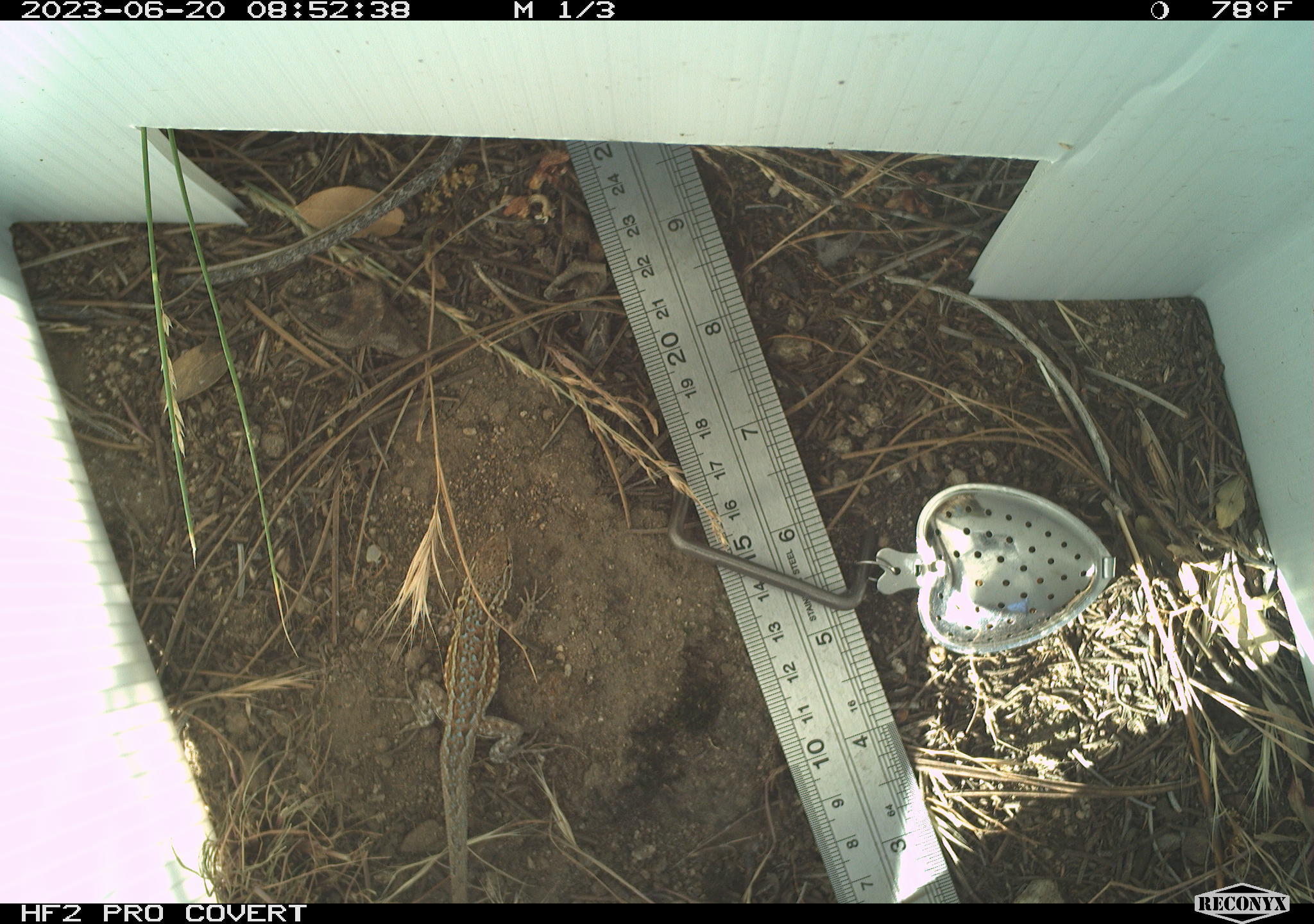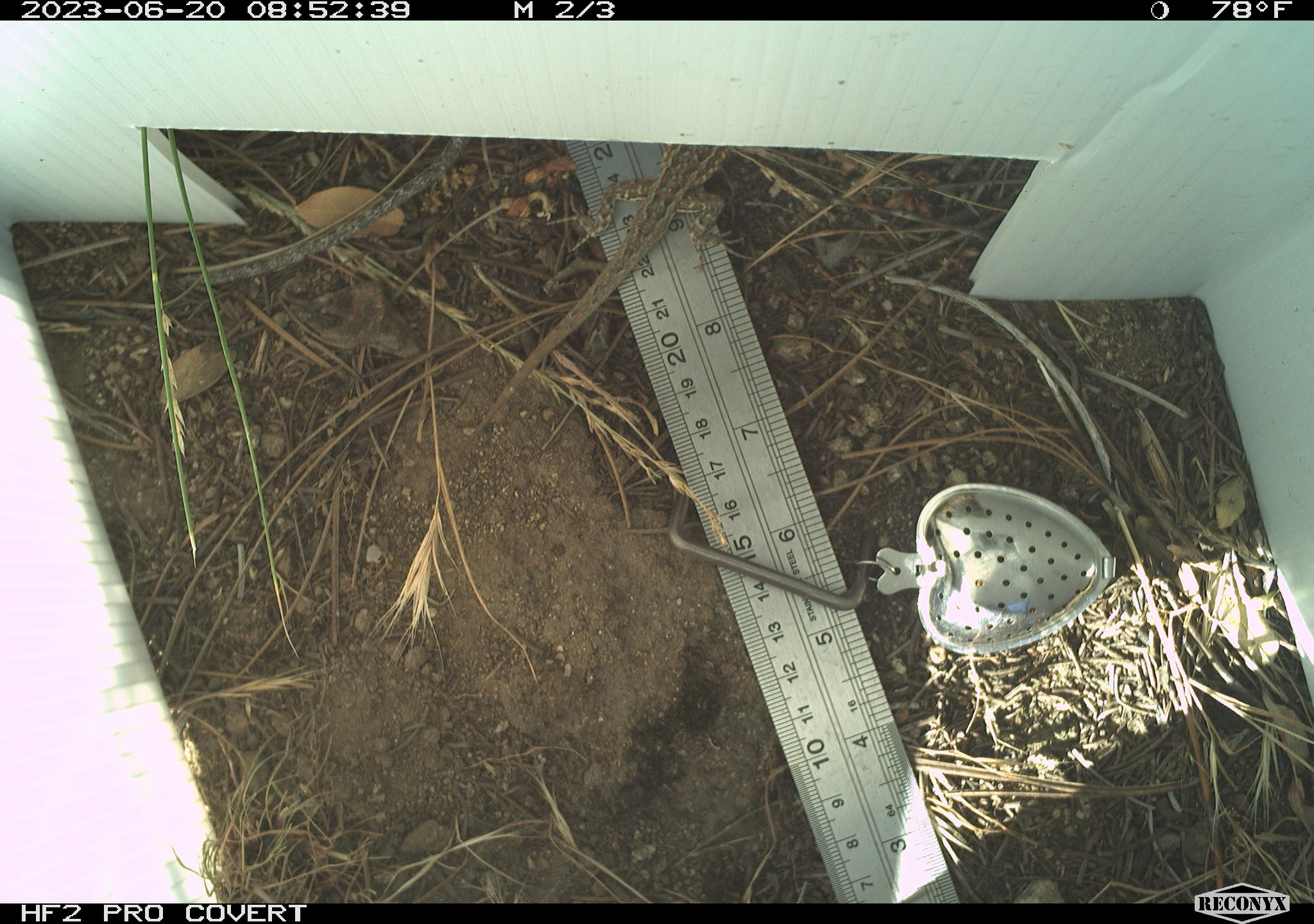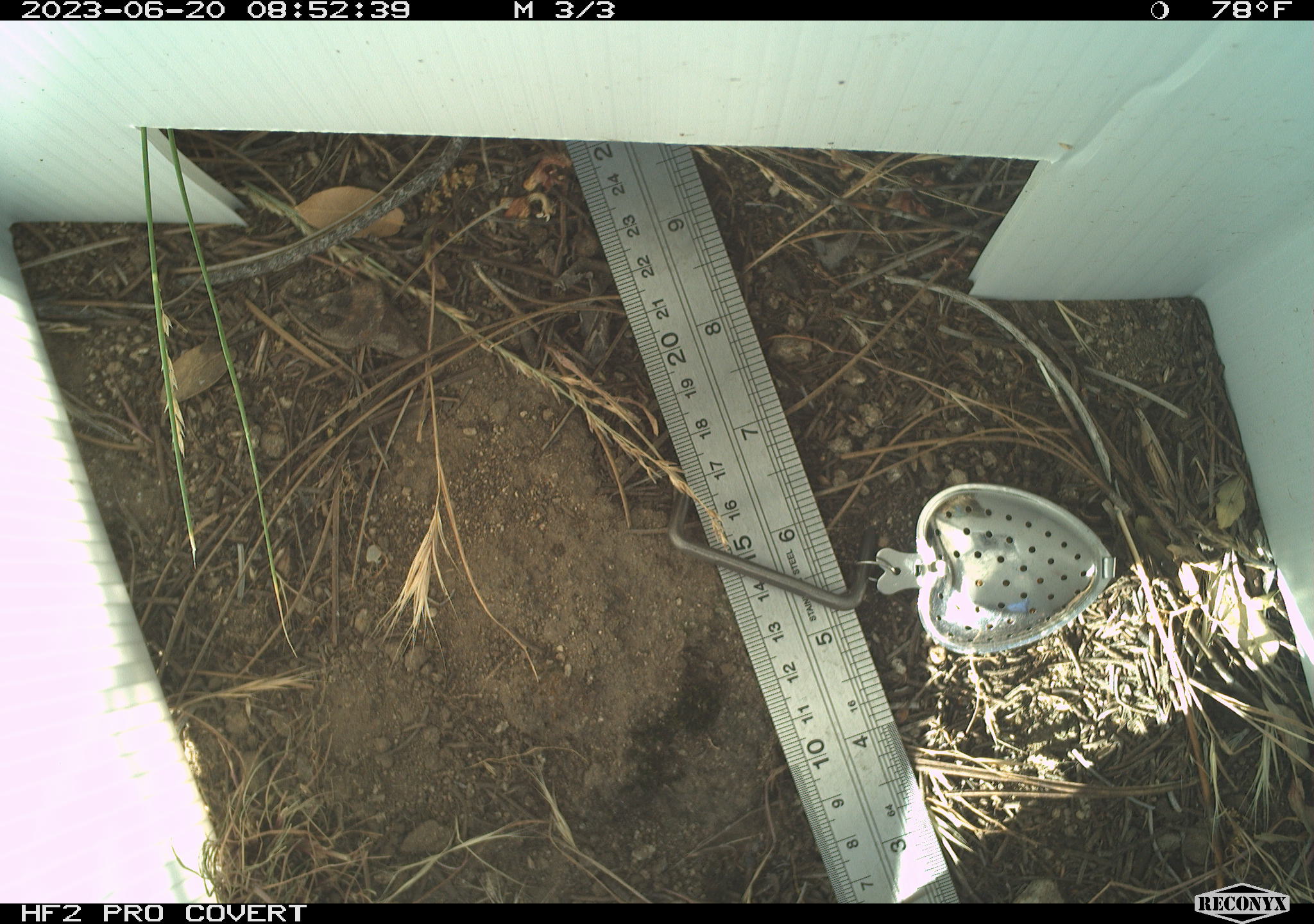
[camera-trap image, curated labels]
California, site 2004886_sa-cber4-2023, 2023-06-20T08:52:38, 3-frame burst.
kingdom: Animalia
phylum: Chordata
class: Reptilia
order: Squamata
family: Phrynosomatidae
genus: Uta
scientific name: Uta stansburiana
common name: common side-blotched lizard